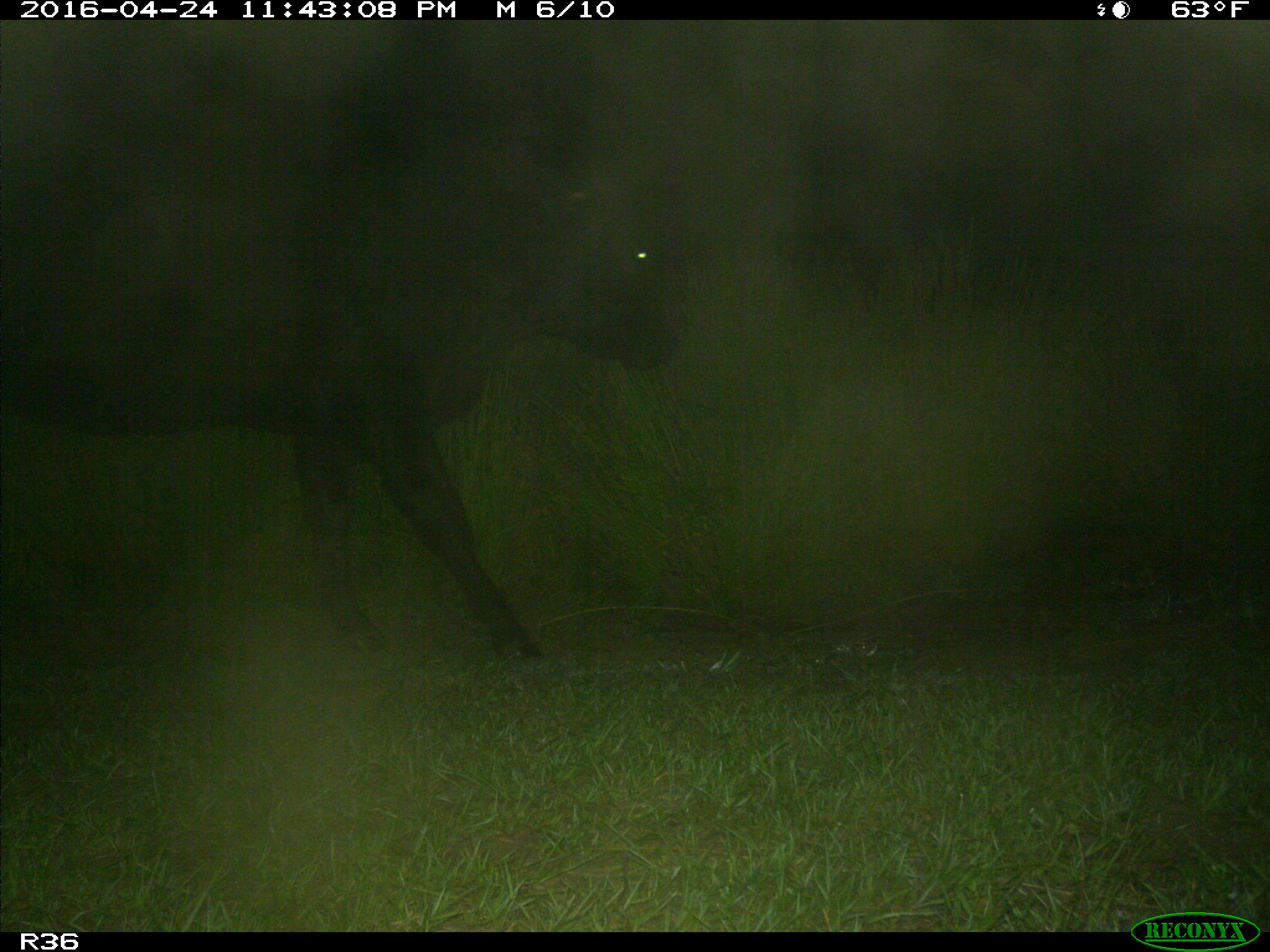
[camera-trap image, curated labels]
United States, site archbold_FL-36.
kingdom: Animalia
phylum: Chordata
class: Mammalia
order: Artiodactyla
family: Bovidae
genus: Bos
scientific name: Bos taurus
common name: domestic cow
Bos taurus (domestic cow).